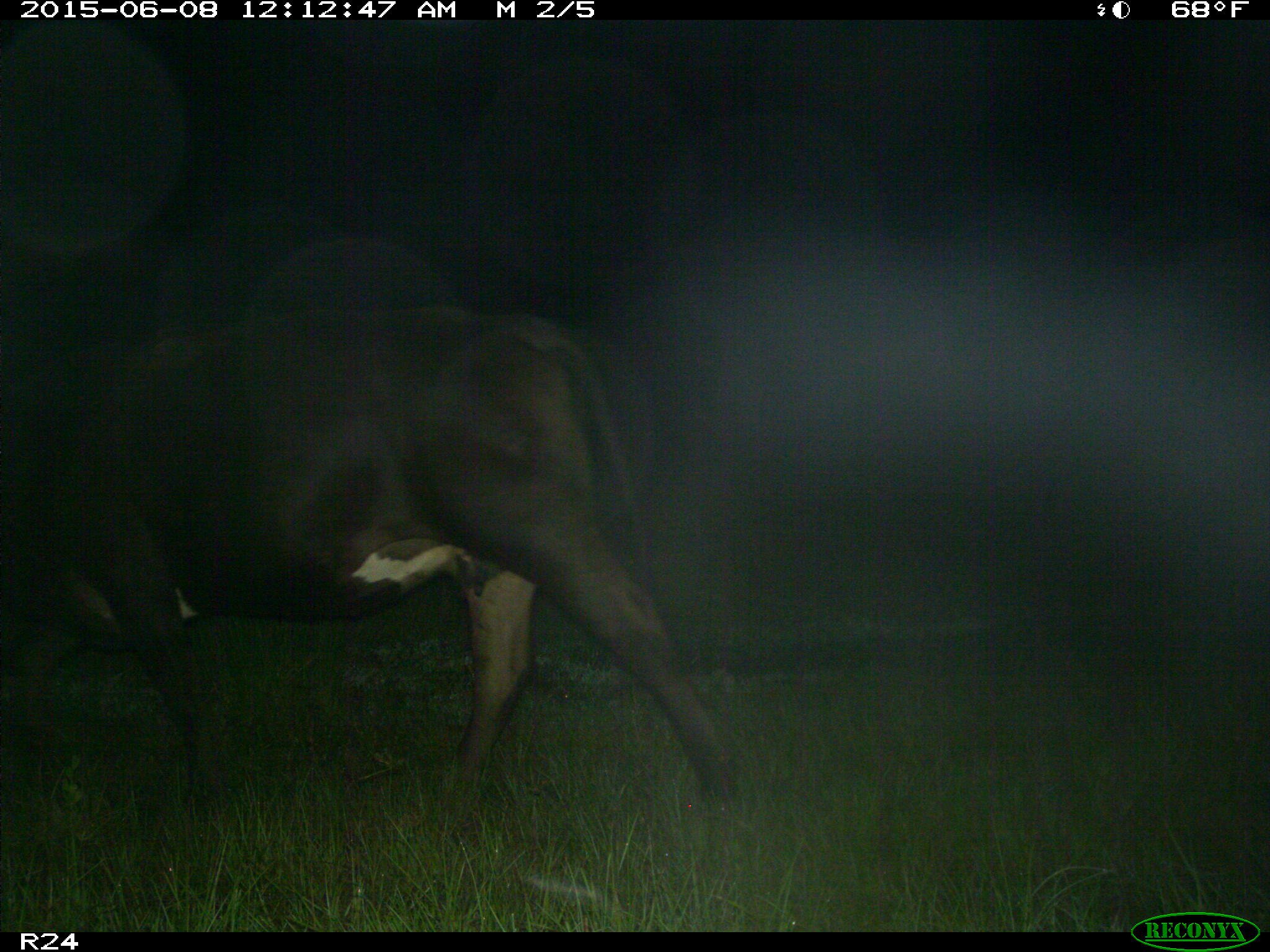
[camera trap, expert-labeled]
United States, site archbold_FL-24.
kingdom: Animalia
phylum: Chordata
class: Mammalia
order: Artiodactyla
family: Cervidae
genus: Odocoileus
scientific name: Odocoileus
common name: deer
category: unidentified deer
Unidentified deer (deer) (Odocoileus).